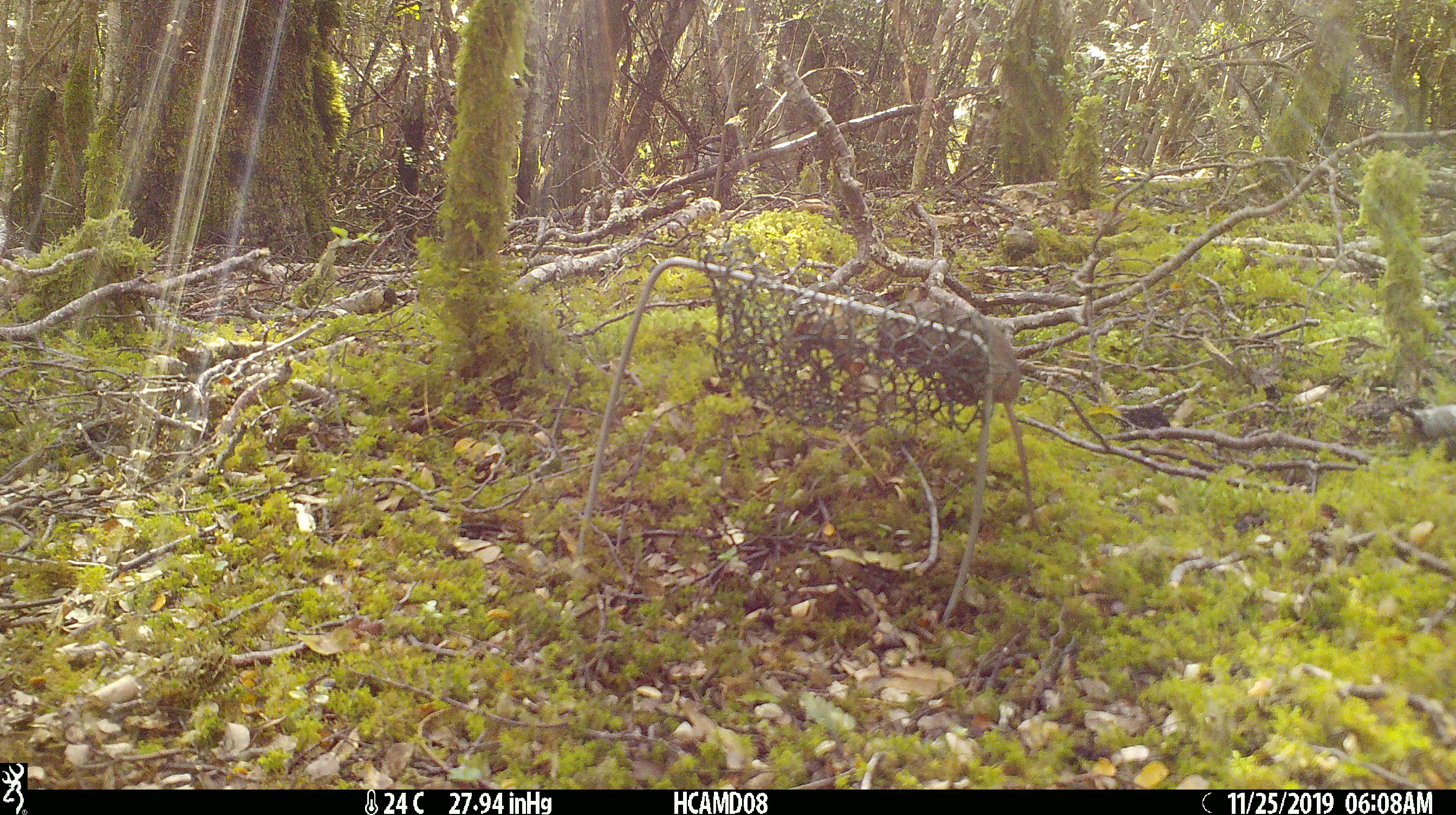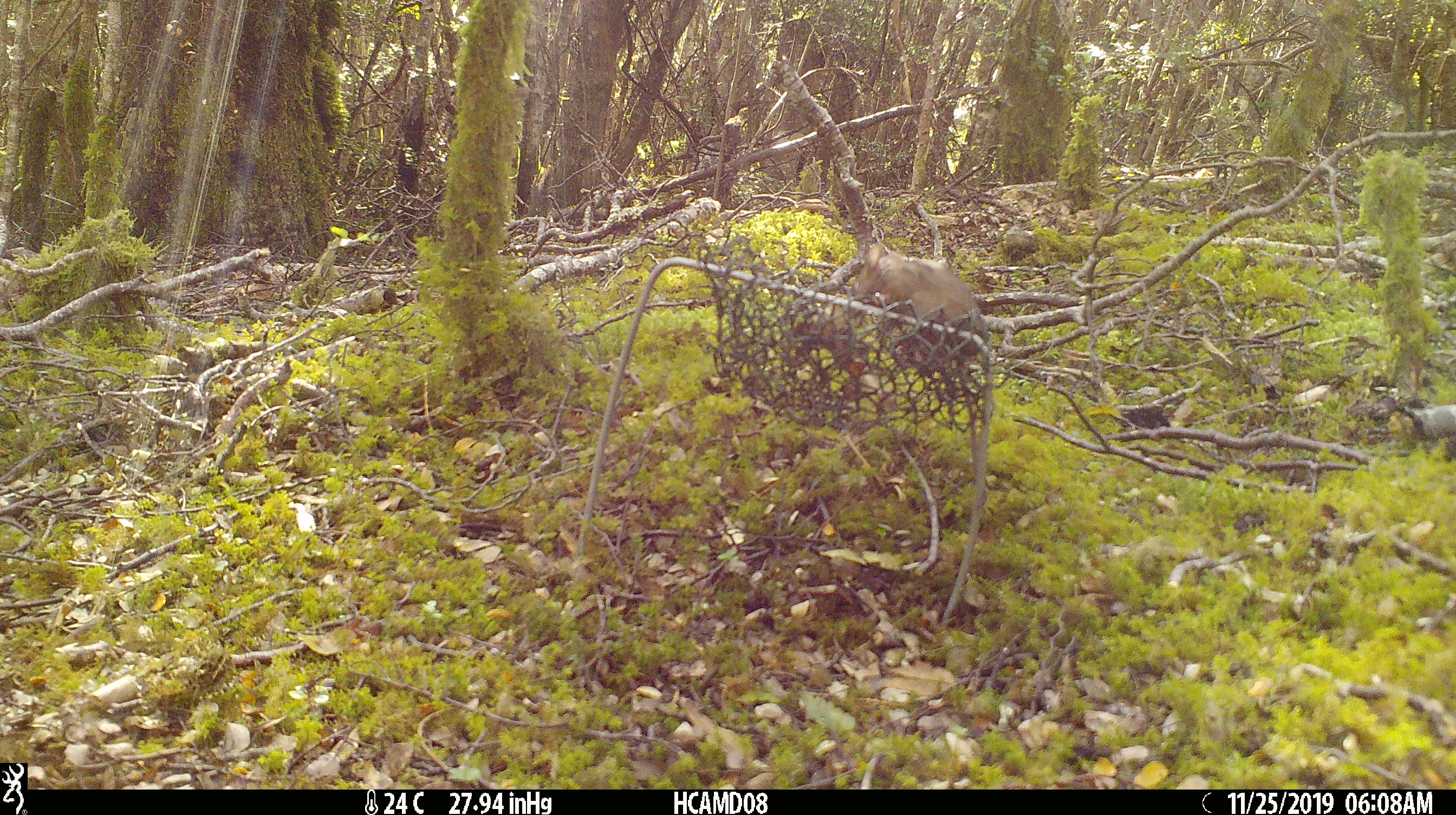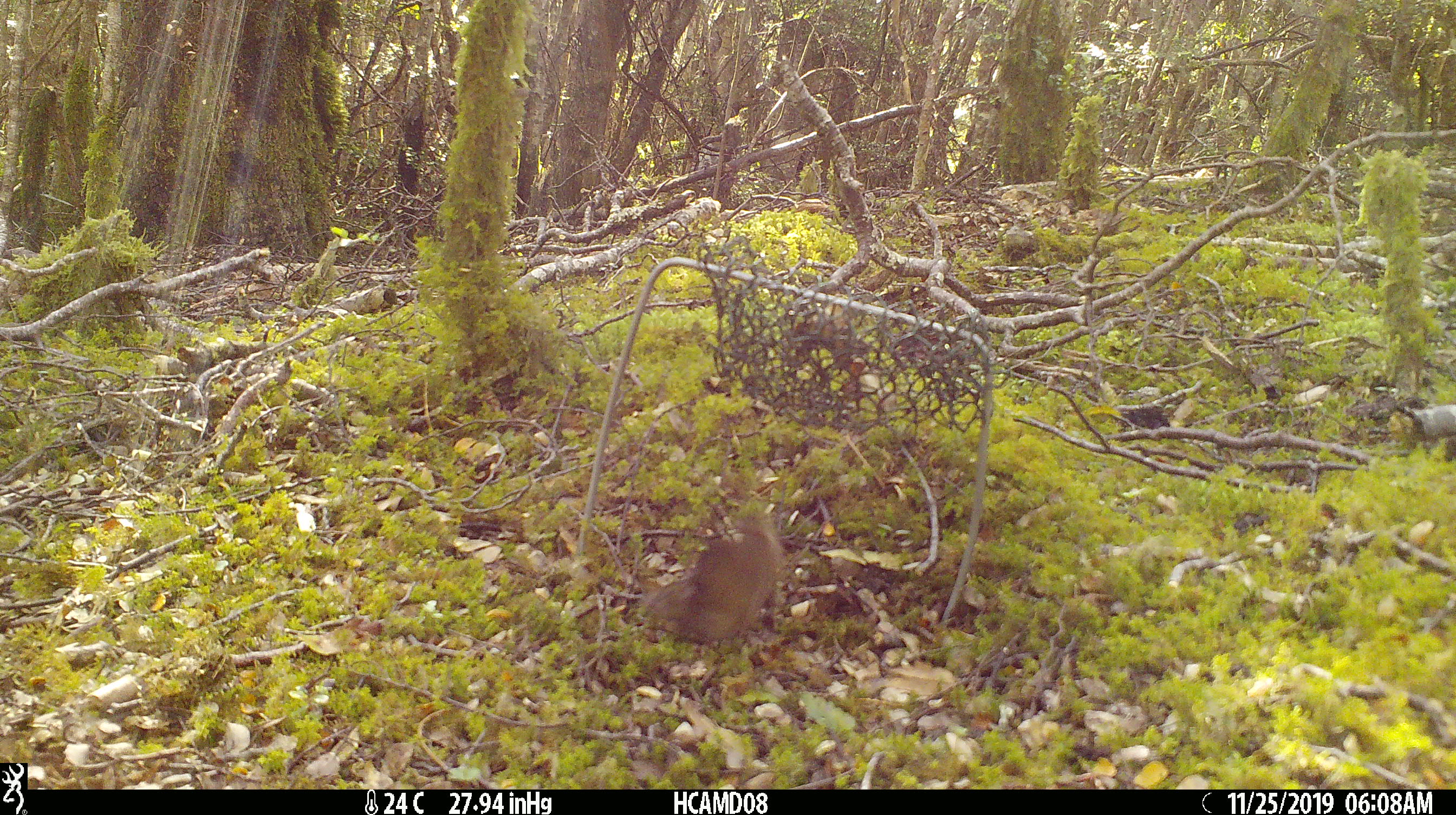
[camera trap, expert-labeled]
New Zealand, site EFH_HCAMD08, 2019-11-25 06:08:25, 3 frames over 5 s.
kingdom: Animalia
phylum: Chordata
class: Mammalia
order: Rodentia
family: Muridae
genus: Mus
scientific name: Mus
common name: mouse